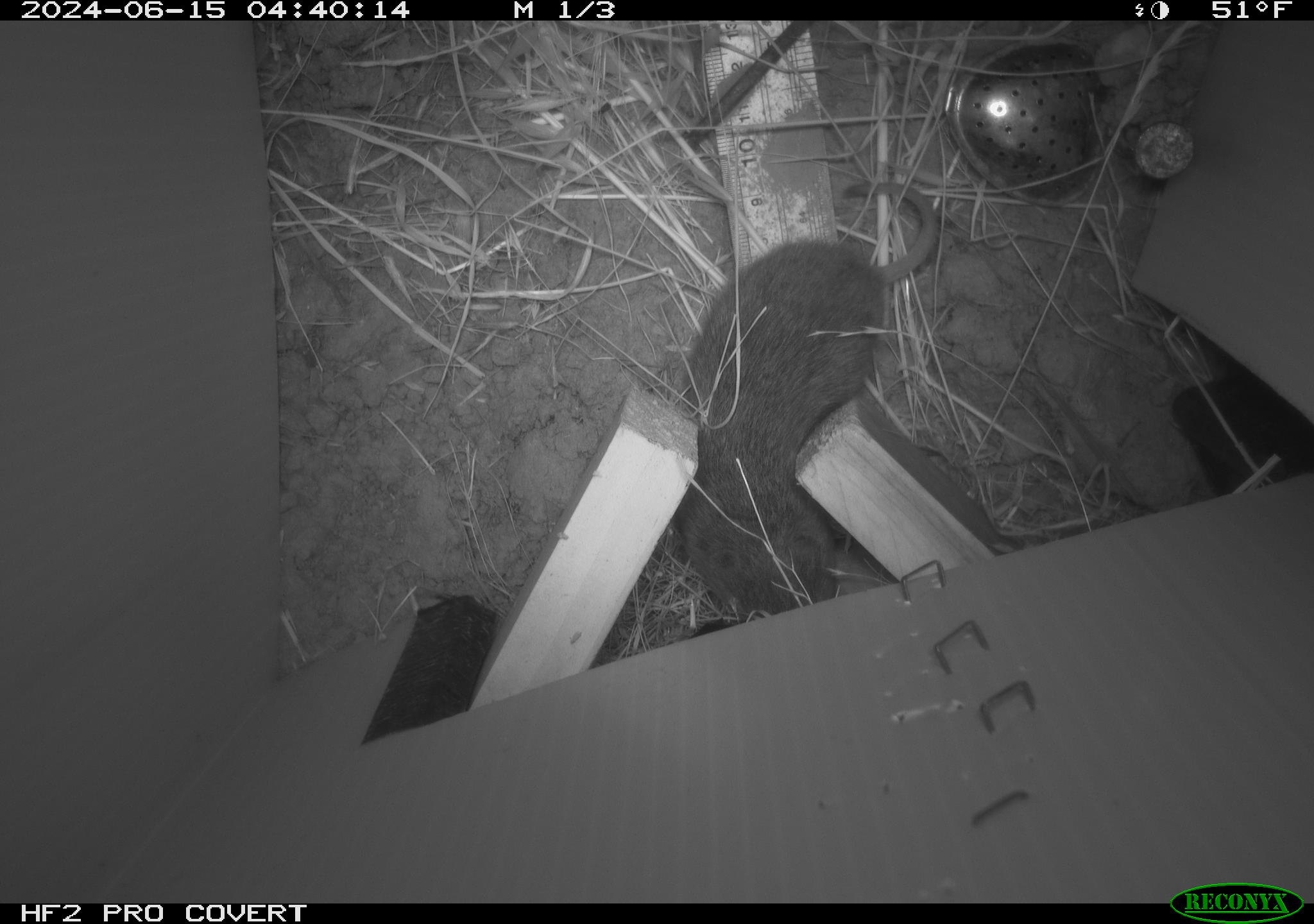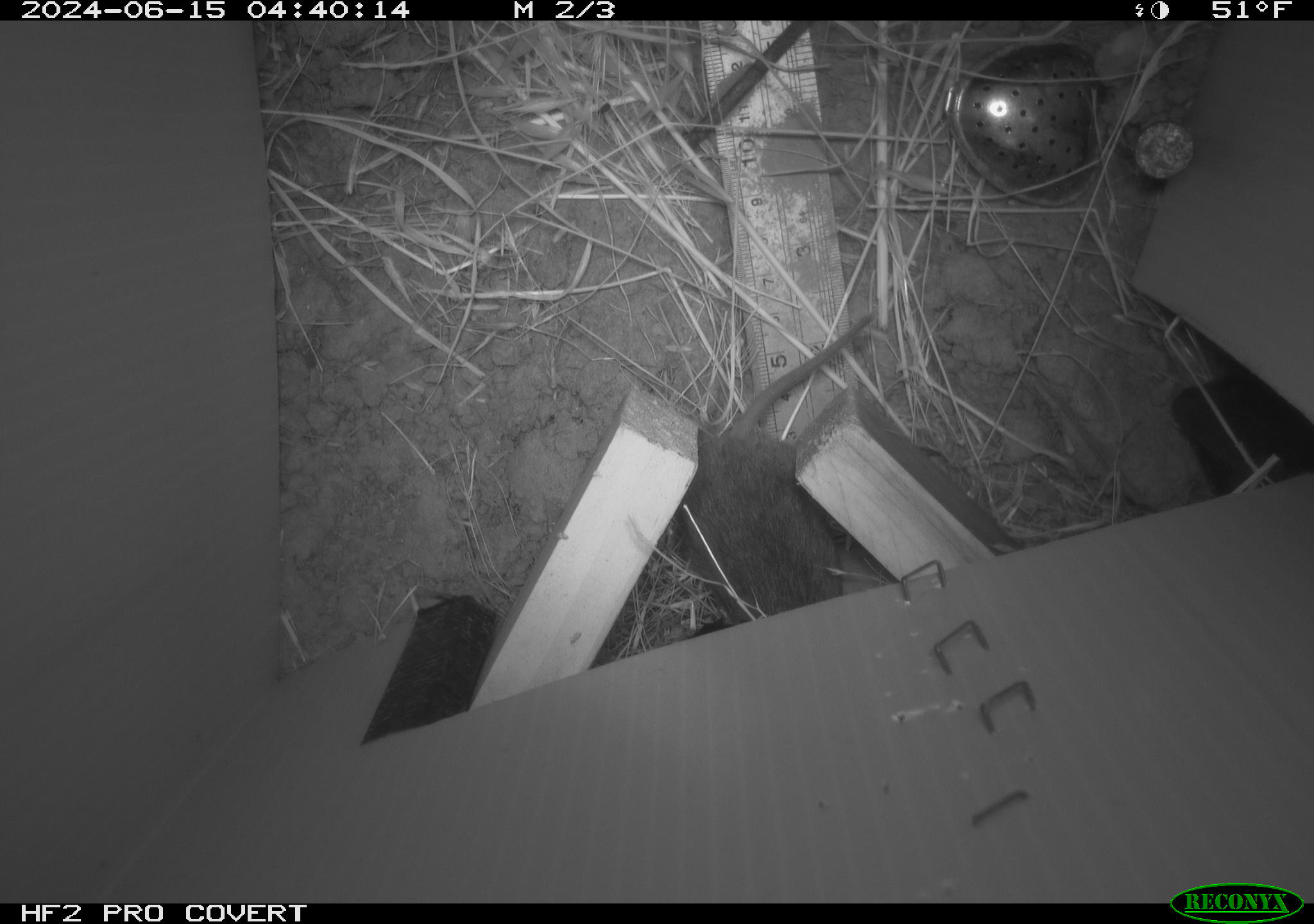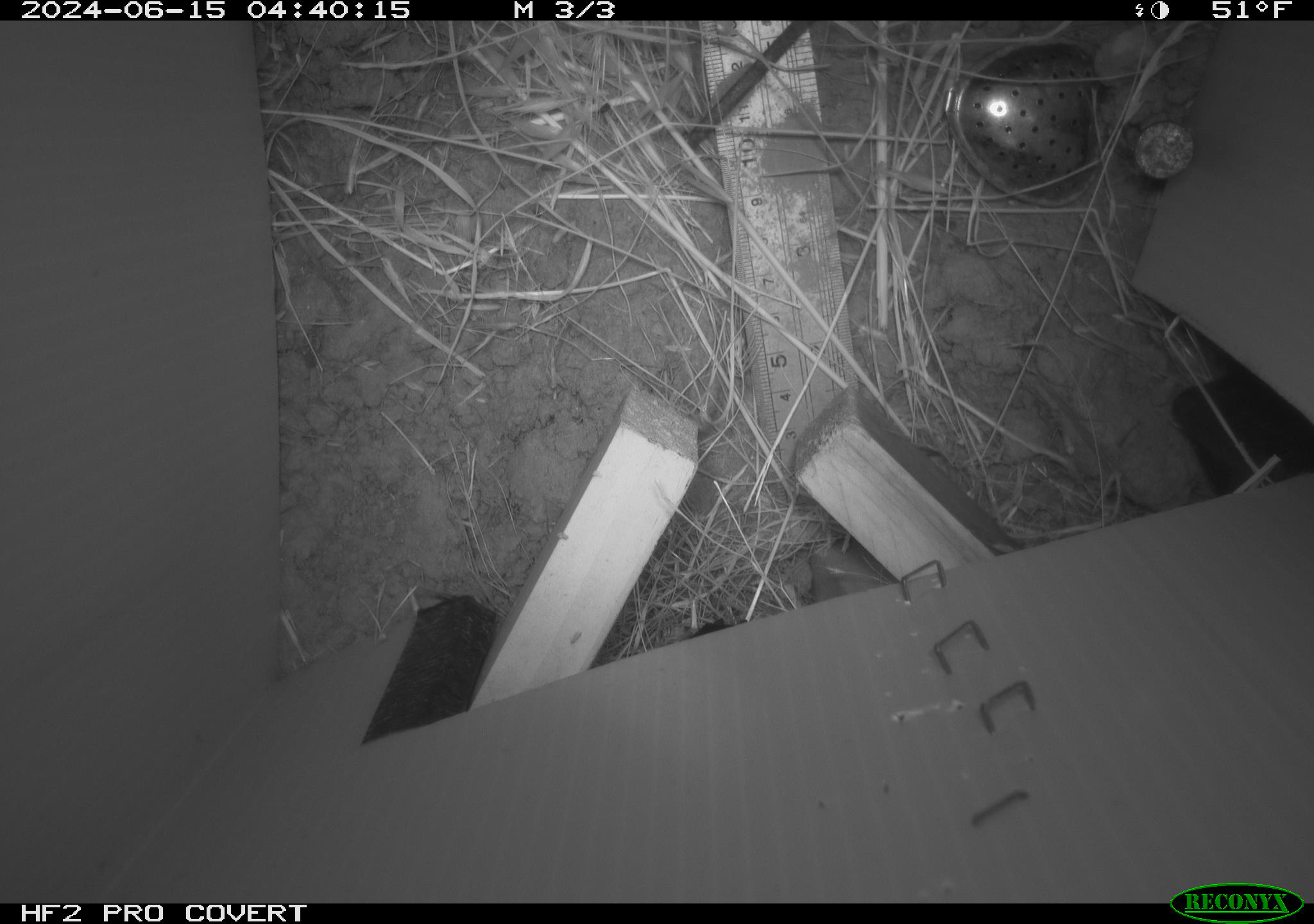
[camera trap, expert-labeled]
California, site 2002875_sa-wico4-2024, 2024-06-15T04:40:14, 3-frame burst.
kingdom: Animalia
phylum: Chordata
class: Mammalia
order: Rodentia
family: Cricetidae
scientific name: Arvicolinae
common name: voles, lemmings, and muskrats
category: arvicolinae subfamily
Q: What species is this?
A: Arvicolinae subfamily (voles, lemmings, and muskrats) (Arvicolinae).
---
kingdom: Animalia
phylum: Chordata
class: Mammalia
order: Rodentia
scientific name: Rodentia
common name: rodent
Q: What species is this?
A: Rodent (Rodentia).